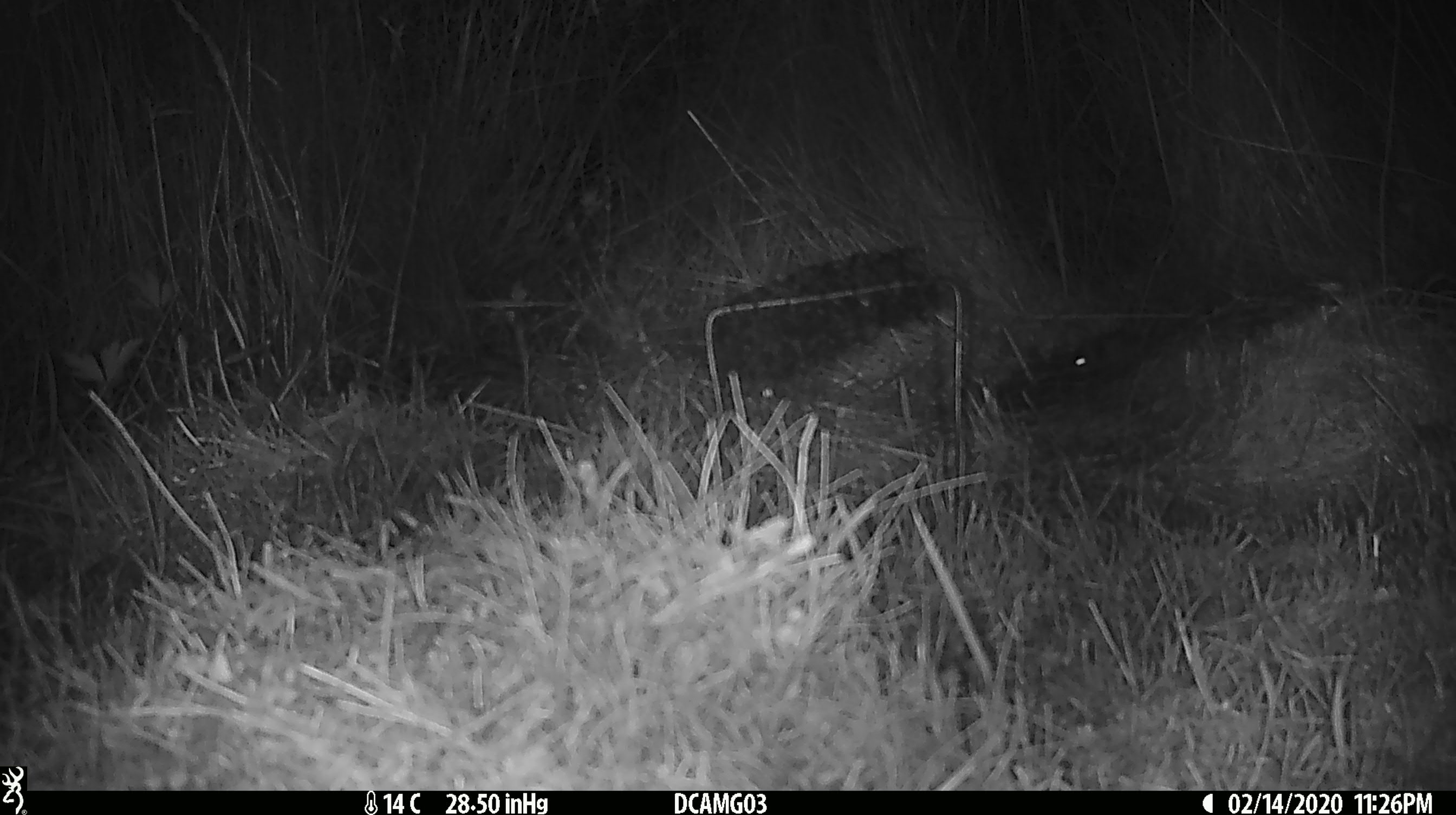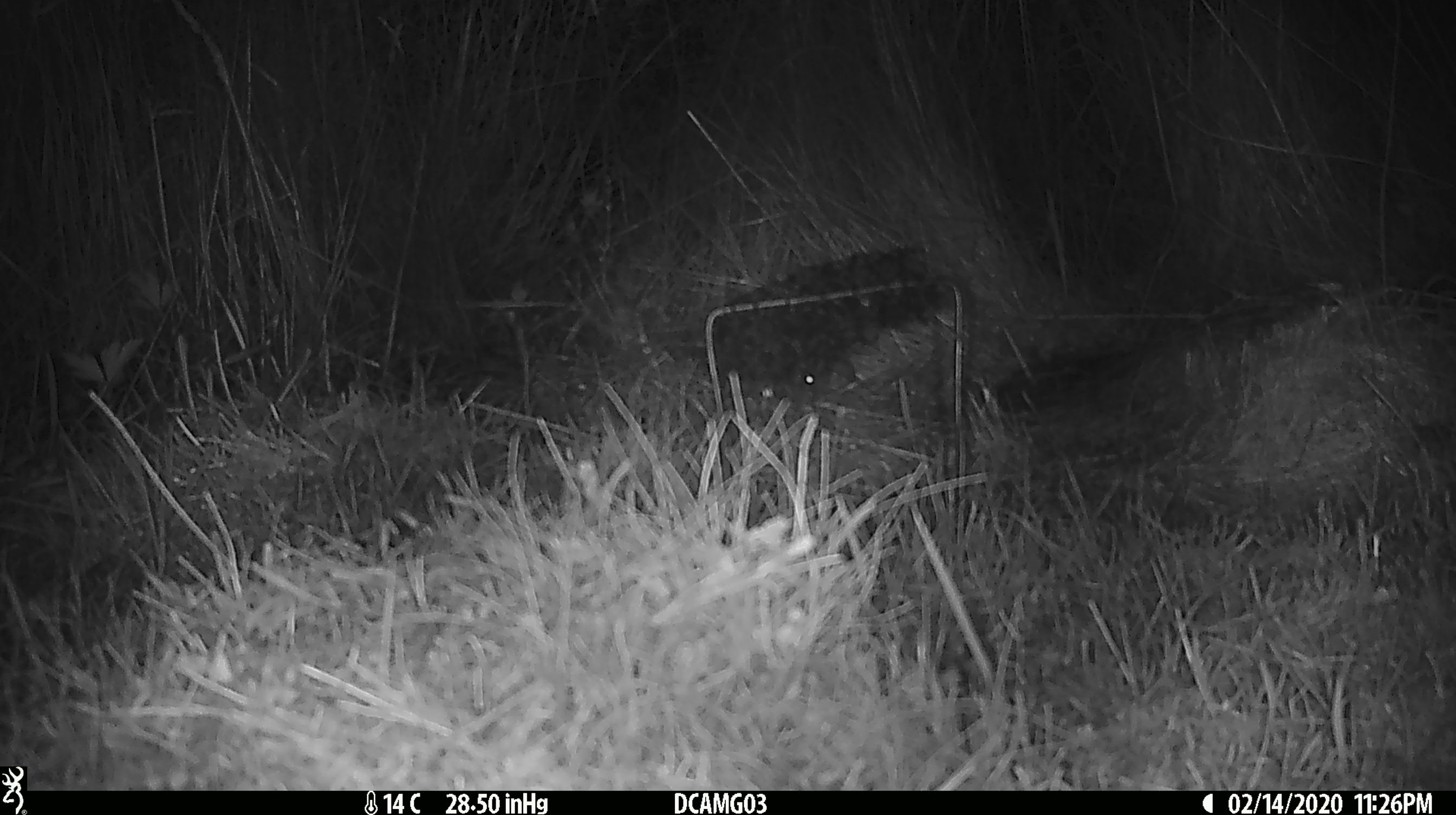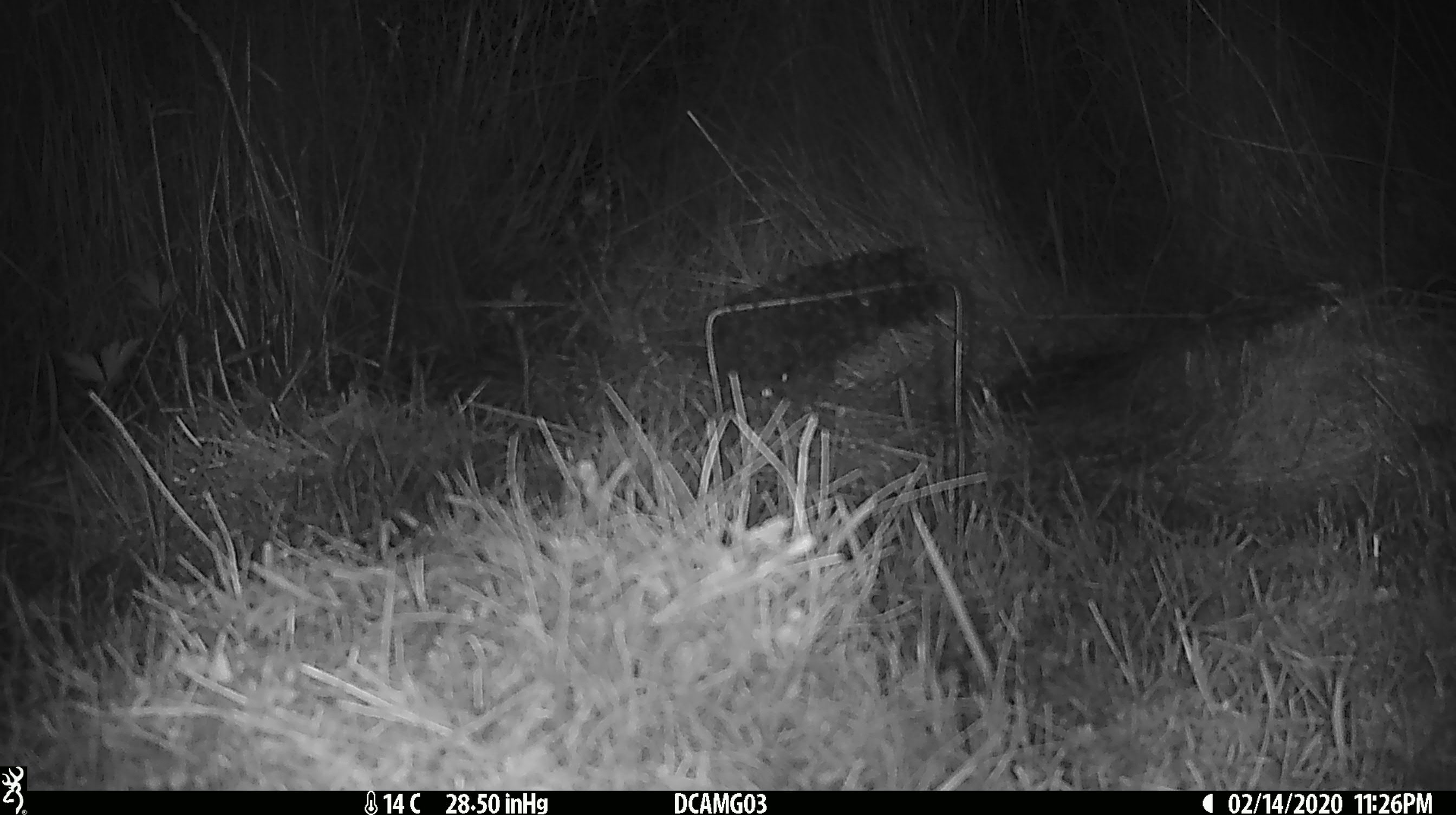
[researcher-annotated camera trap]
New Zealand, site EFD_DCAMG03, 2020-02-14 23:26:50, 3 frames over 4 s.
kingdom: Animalia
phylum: Chordata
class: Mammalia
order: Rodentia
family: Muridae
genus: Mus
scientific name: Mus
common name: mouse